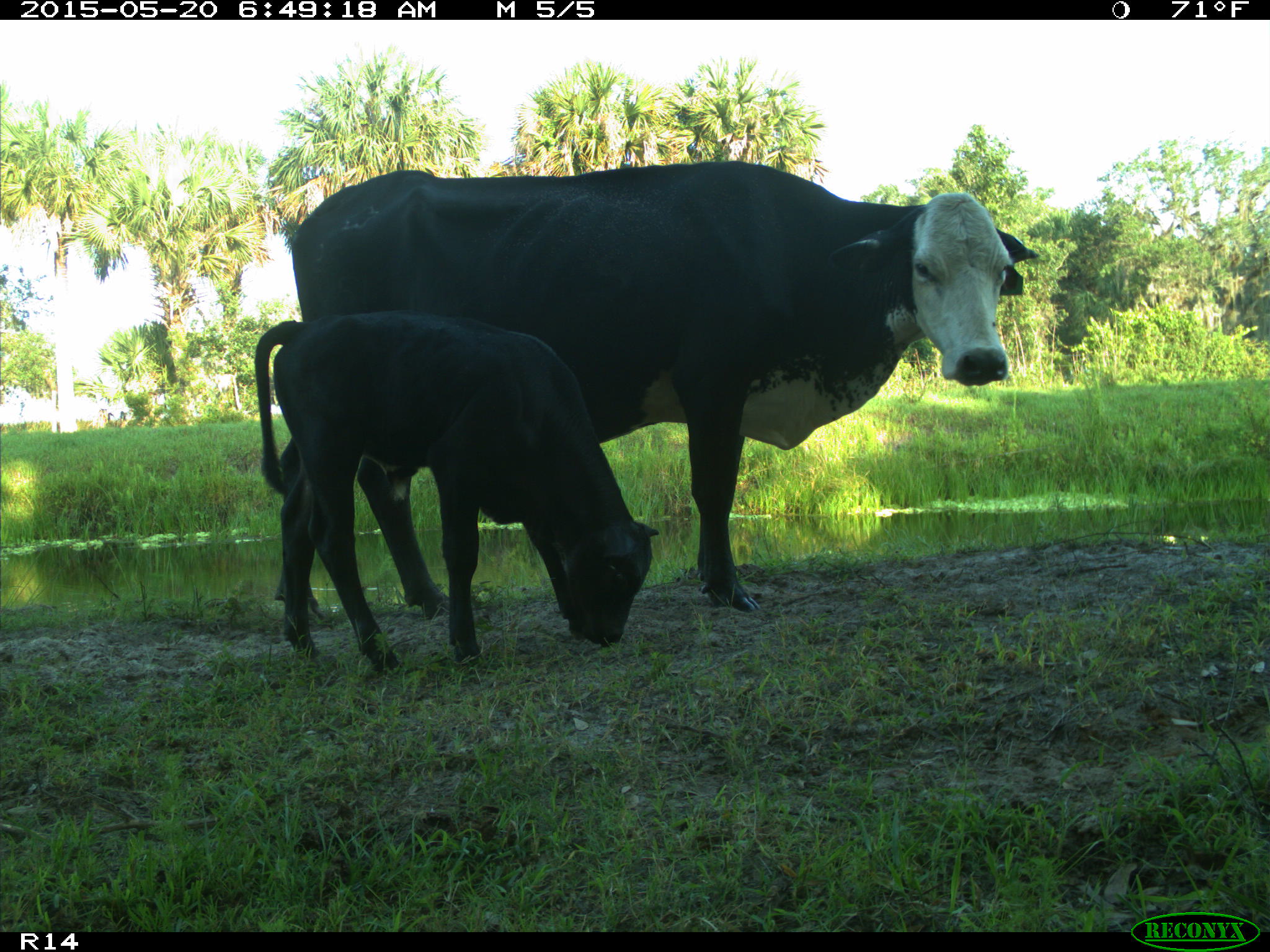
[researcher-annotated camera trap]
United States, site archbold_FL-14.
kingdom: Animalia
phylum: Chordata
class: Mammalia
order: Artiodactyla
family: Bovidae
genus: Bos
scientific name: Bos taurus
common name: domestic cow